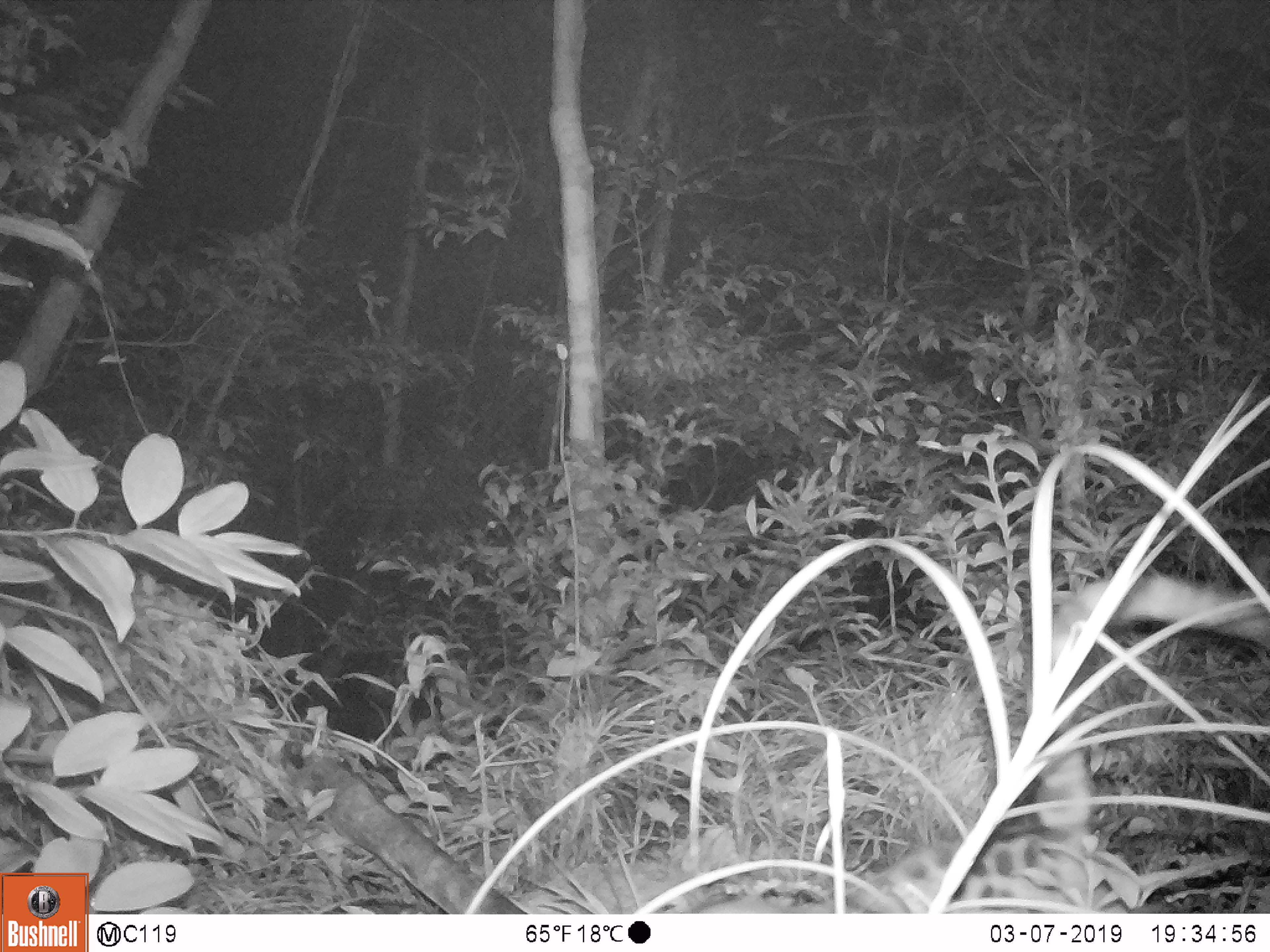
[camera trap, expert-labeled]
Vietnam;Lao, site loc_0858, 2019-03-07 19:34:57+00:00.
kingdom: Animalia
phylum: Chordata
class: Mammalia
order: Carnivora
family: Prionodontidae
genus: Prionodon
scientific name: Prionodon pardicolor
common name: spotted linsang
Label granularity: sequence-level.